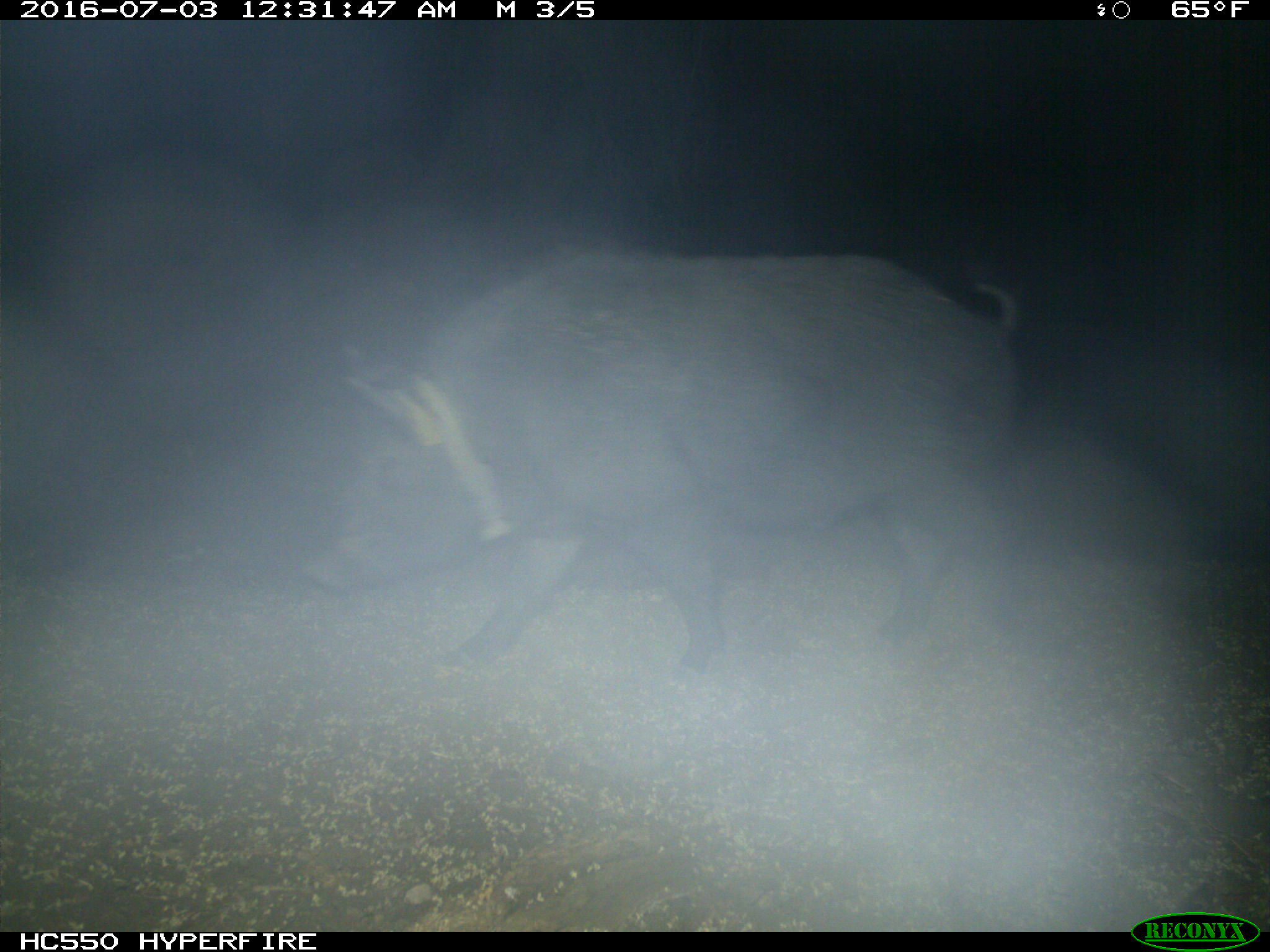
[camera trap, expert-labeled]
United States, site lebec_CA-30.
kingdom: Animalia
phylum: Chordata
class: Mammalia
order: Artiodactyla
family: Suidae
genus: Sus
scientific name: Sus scrofa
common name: wild boar